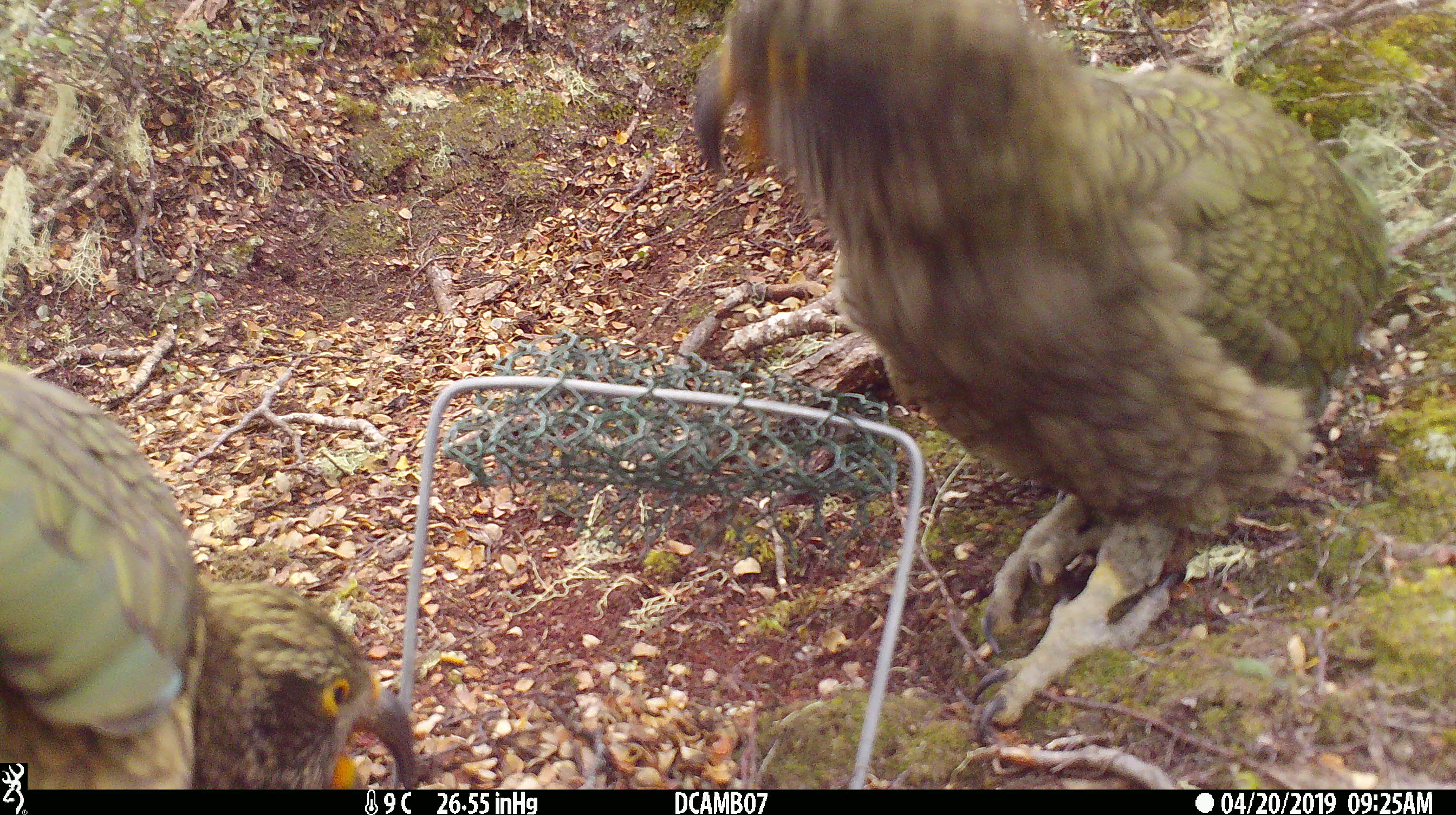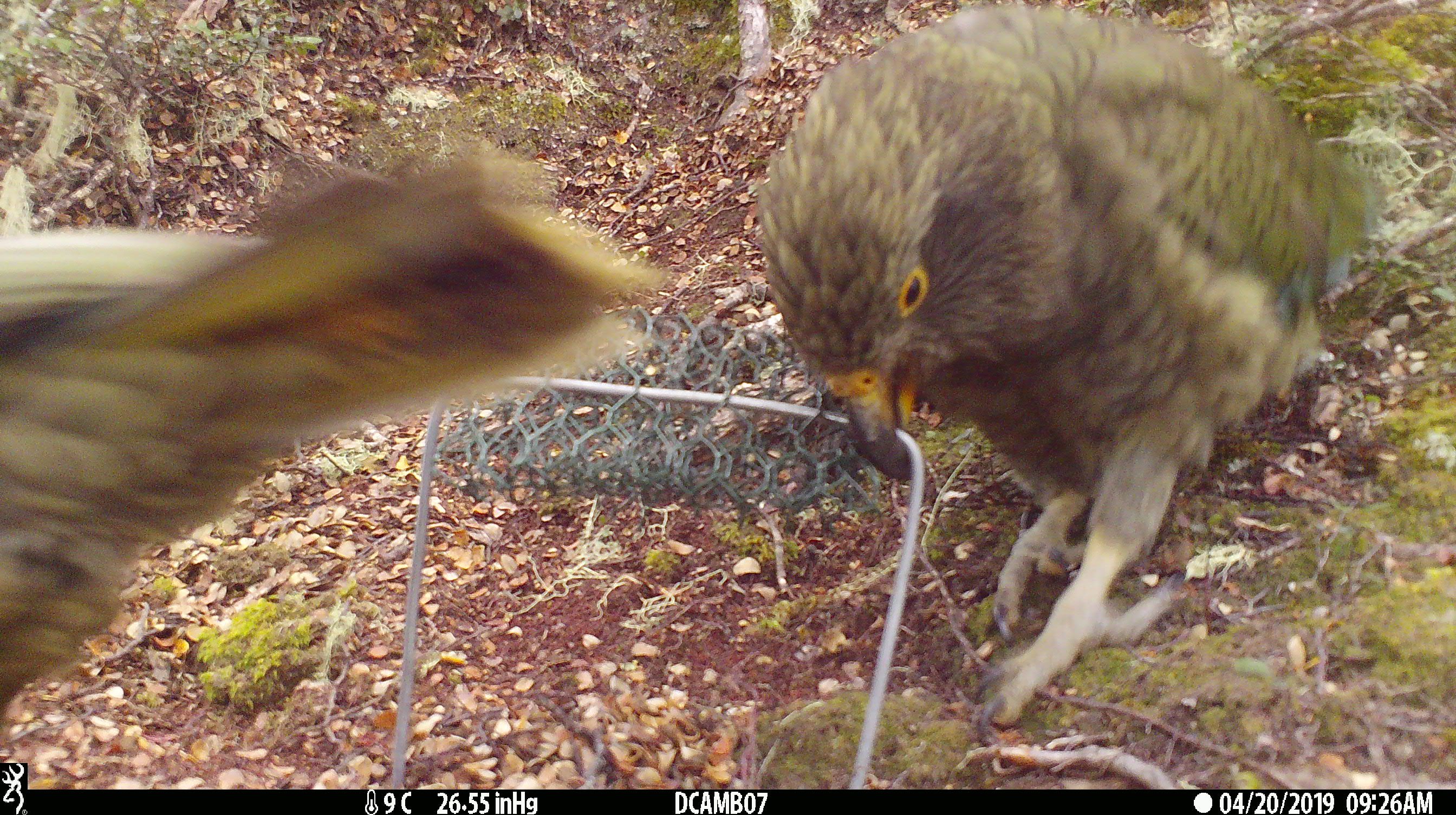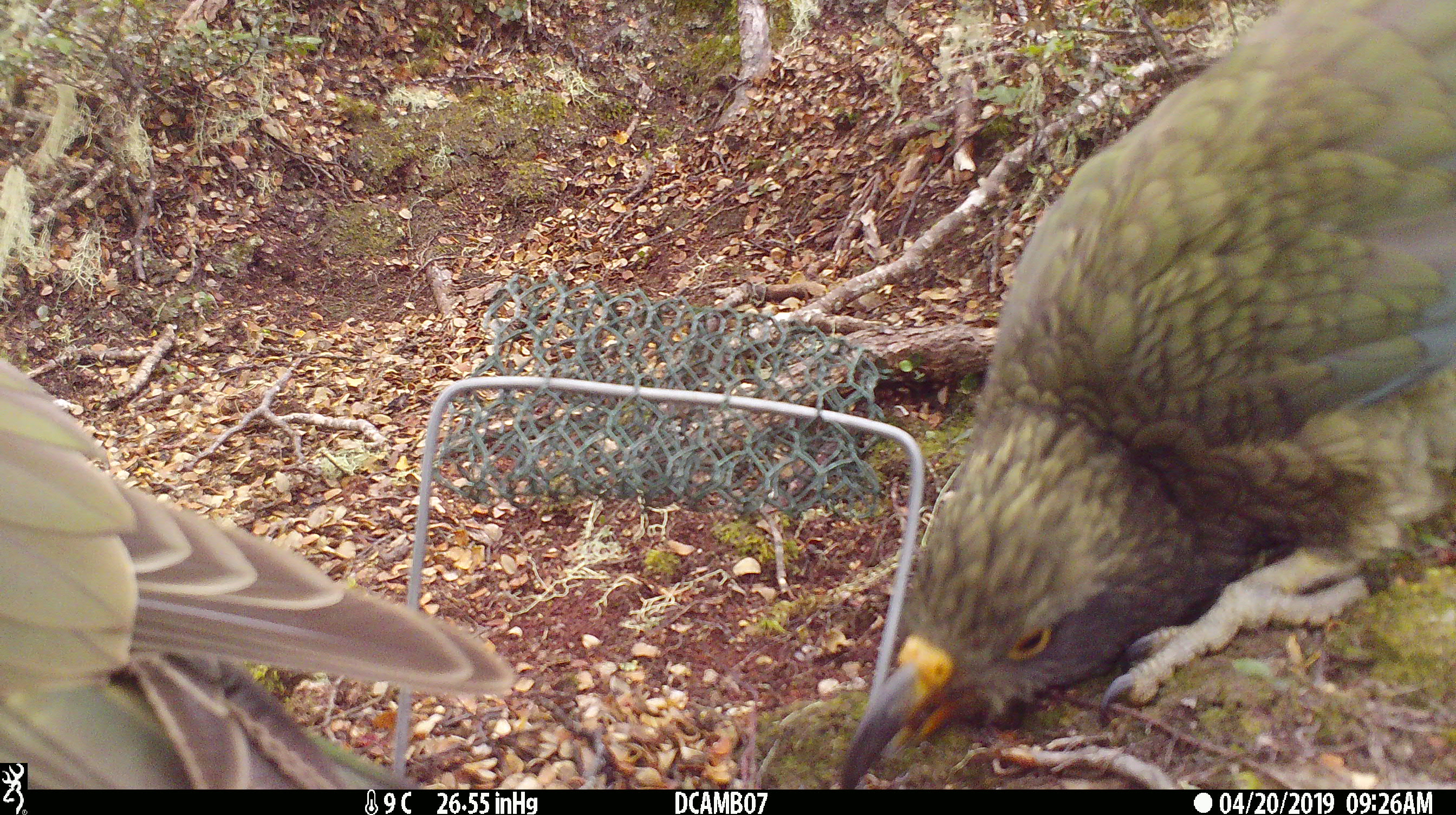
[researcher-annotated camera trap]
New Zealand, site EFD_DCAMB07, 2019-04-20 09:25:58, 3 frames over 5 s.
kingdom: Animalia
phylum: Chordata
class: Aves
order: Psittaciformes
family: Strigopidae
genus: Nestor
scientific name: Nestor notabilis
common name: kea